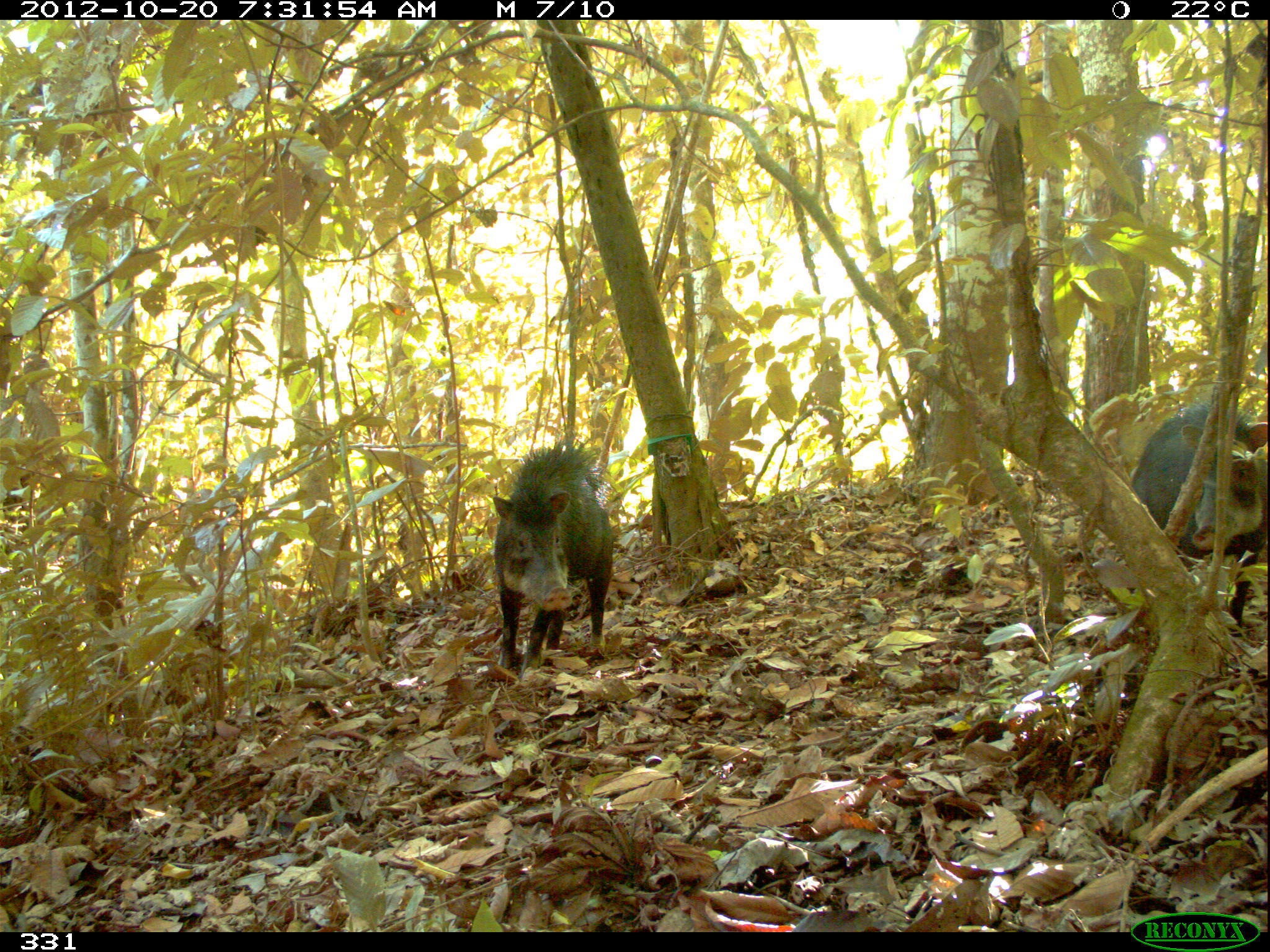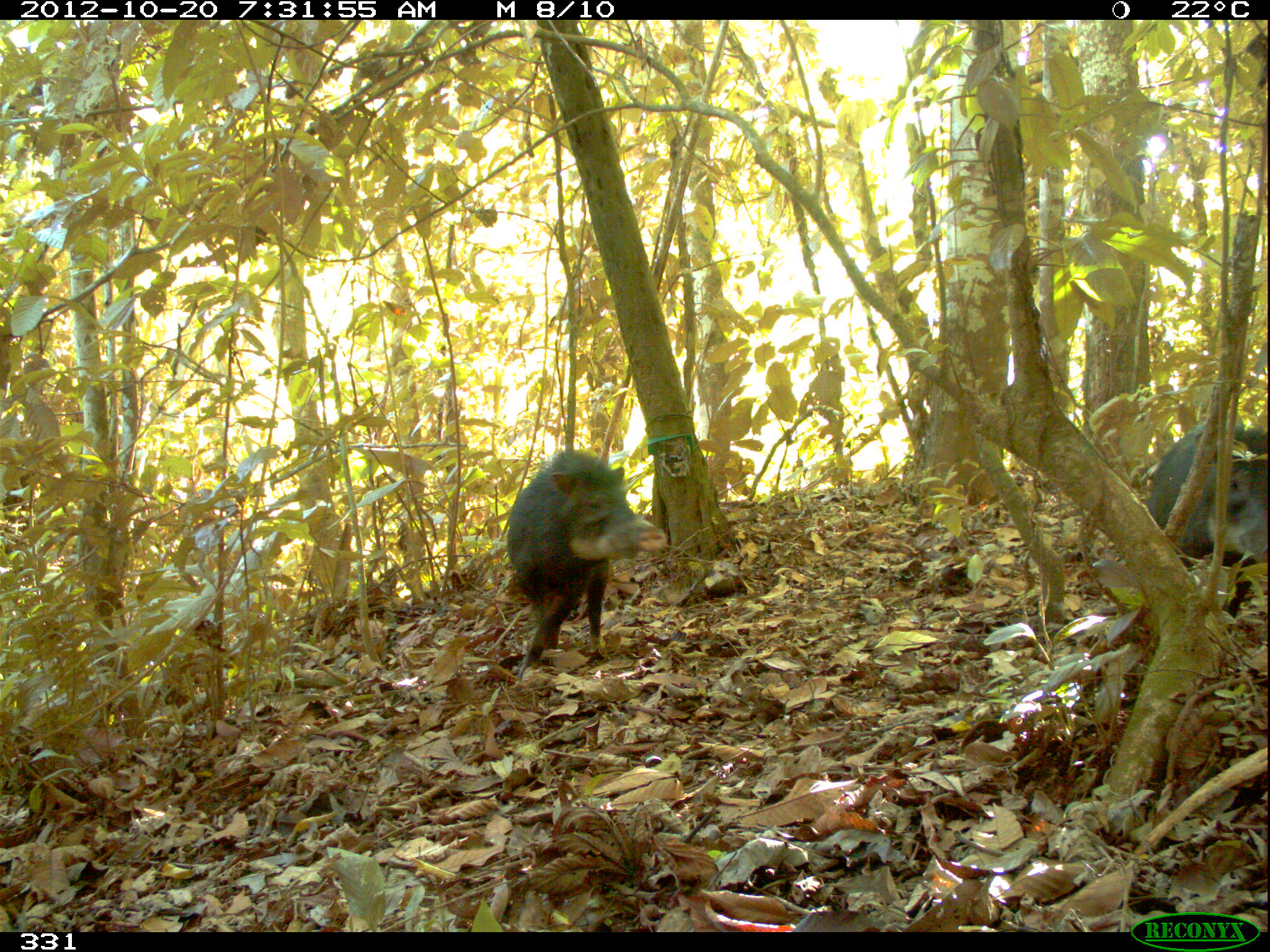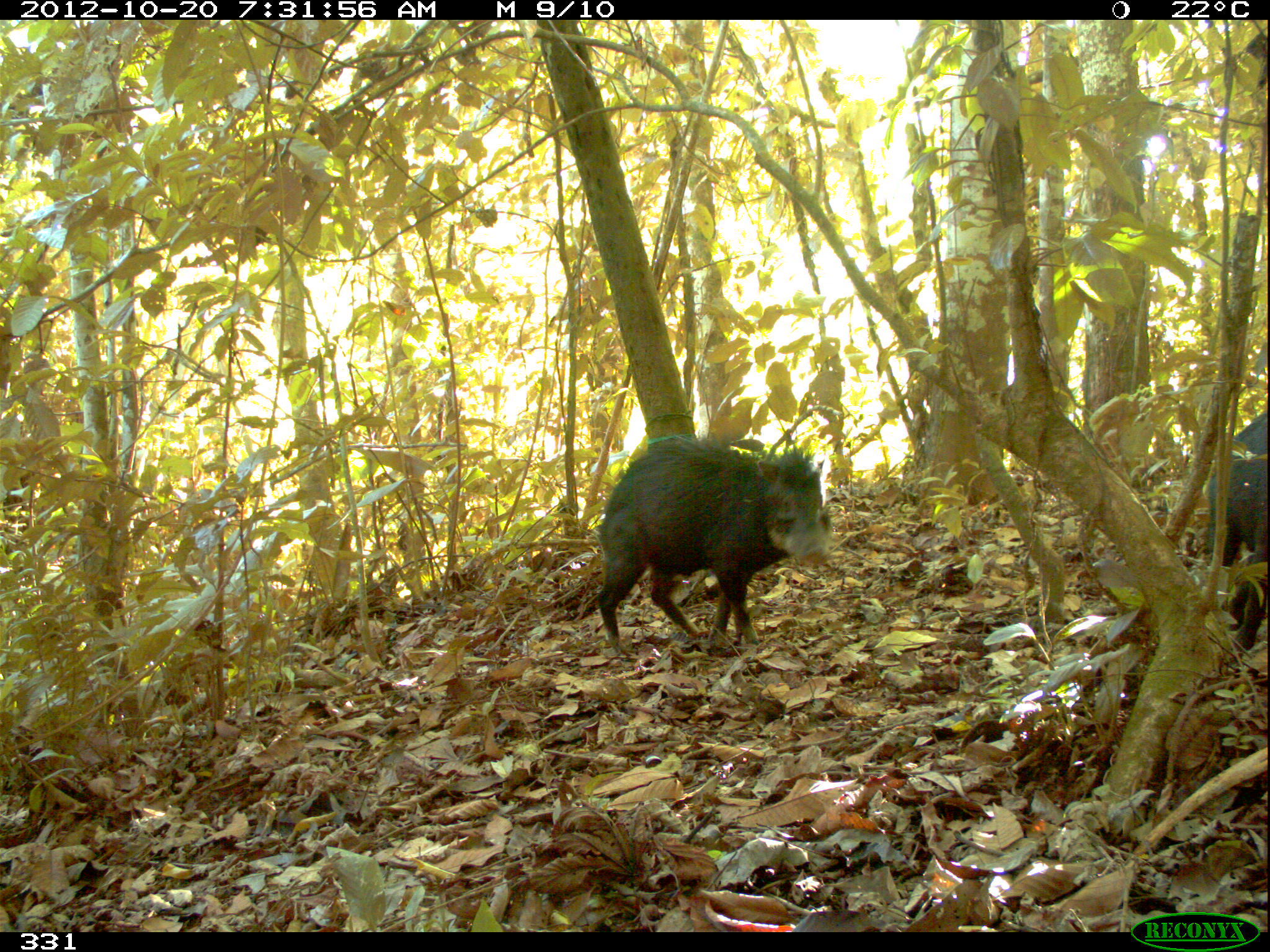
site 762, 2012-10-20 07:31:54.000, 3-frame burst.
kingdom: Animalia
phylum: Chordata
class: Mammalia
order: Artiodactyla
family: Tayassuidae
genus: Tayassu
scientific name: Tayassu pecari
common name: white-lipped peccary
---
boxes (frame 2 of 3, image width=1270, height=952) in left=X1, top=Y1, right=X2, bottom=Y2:
tayassu pecari: left=507, top=447, right=666, bottom=676; left=1145, top=425, right=1265, bottom=618